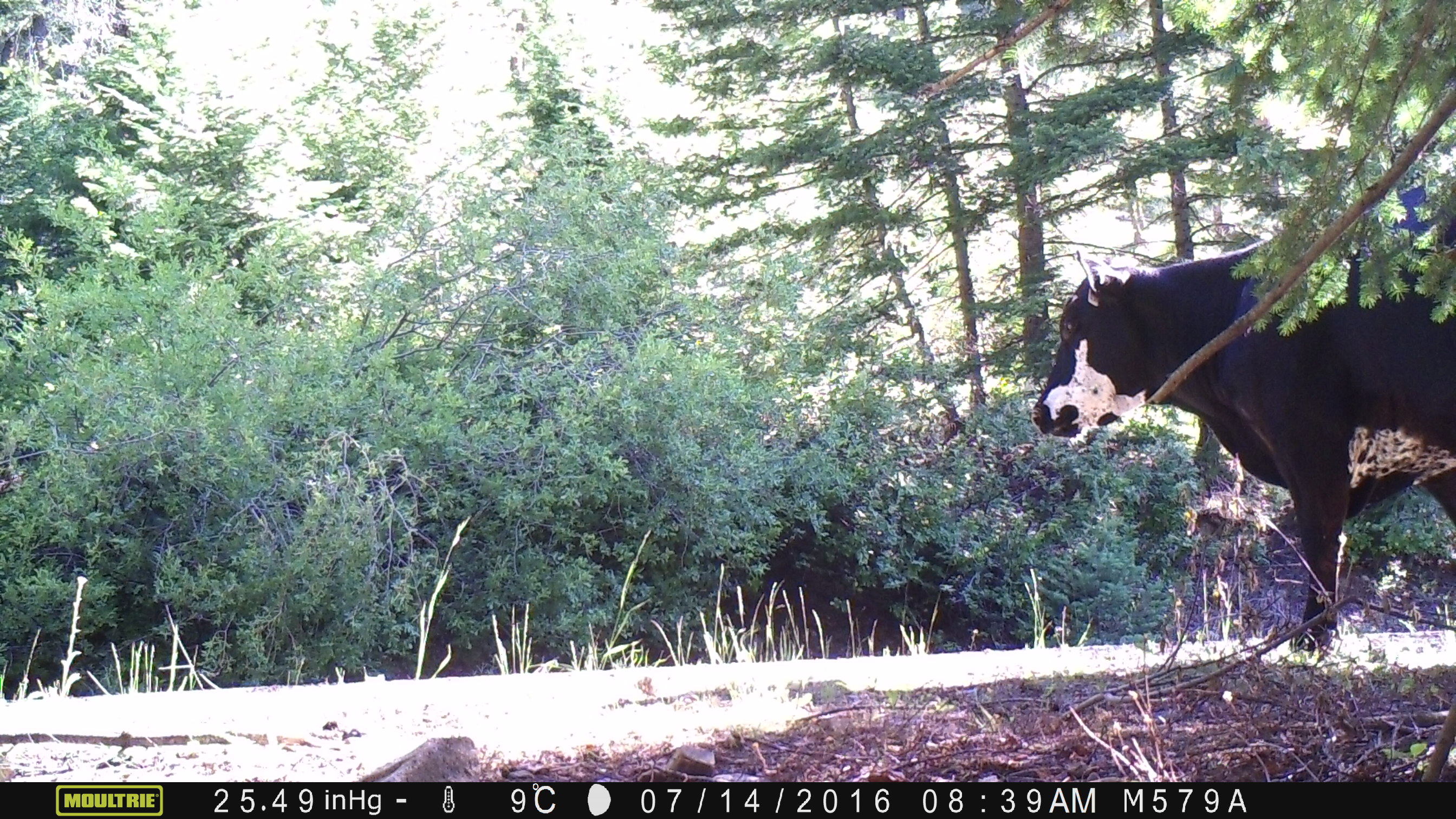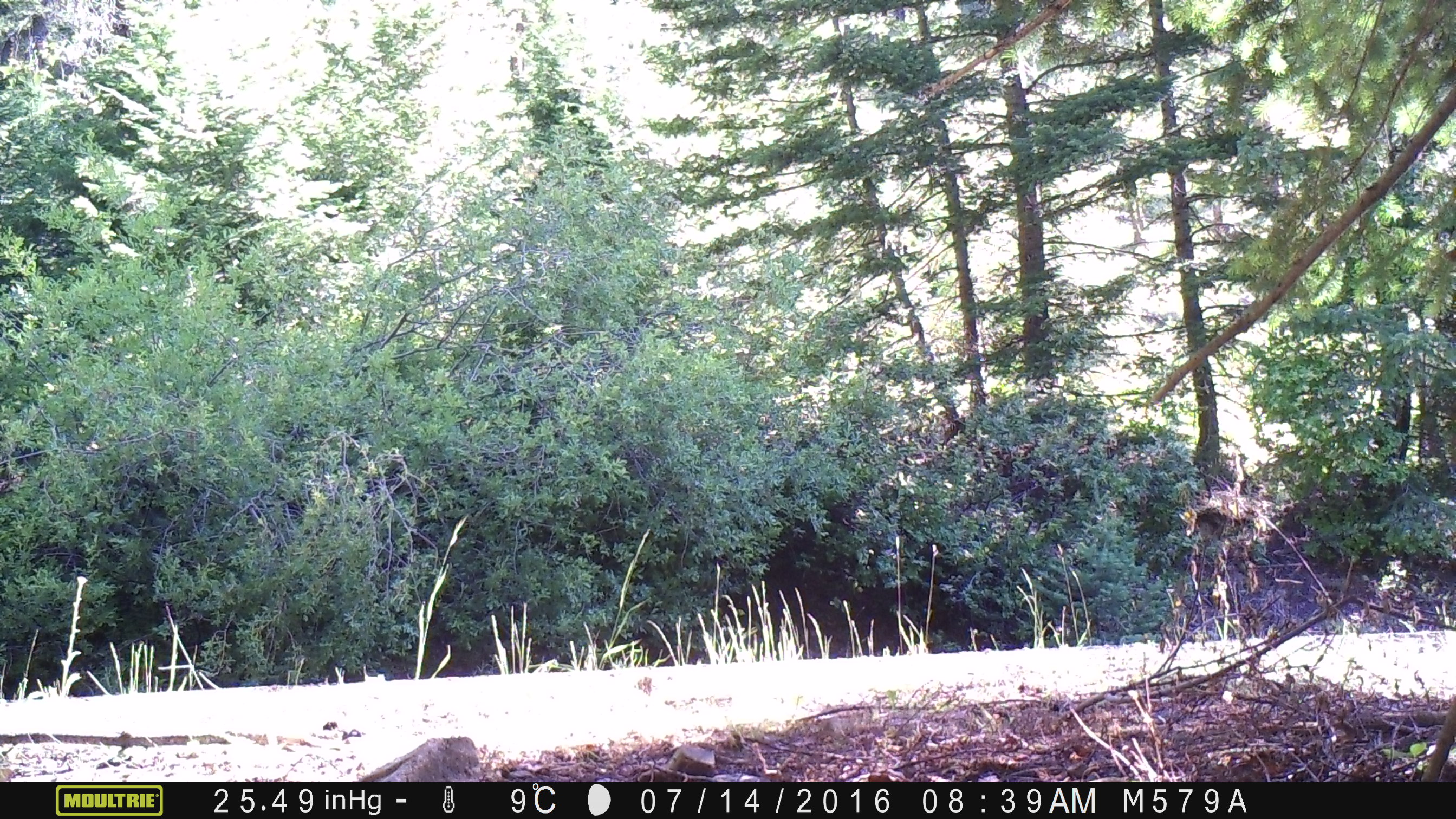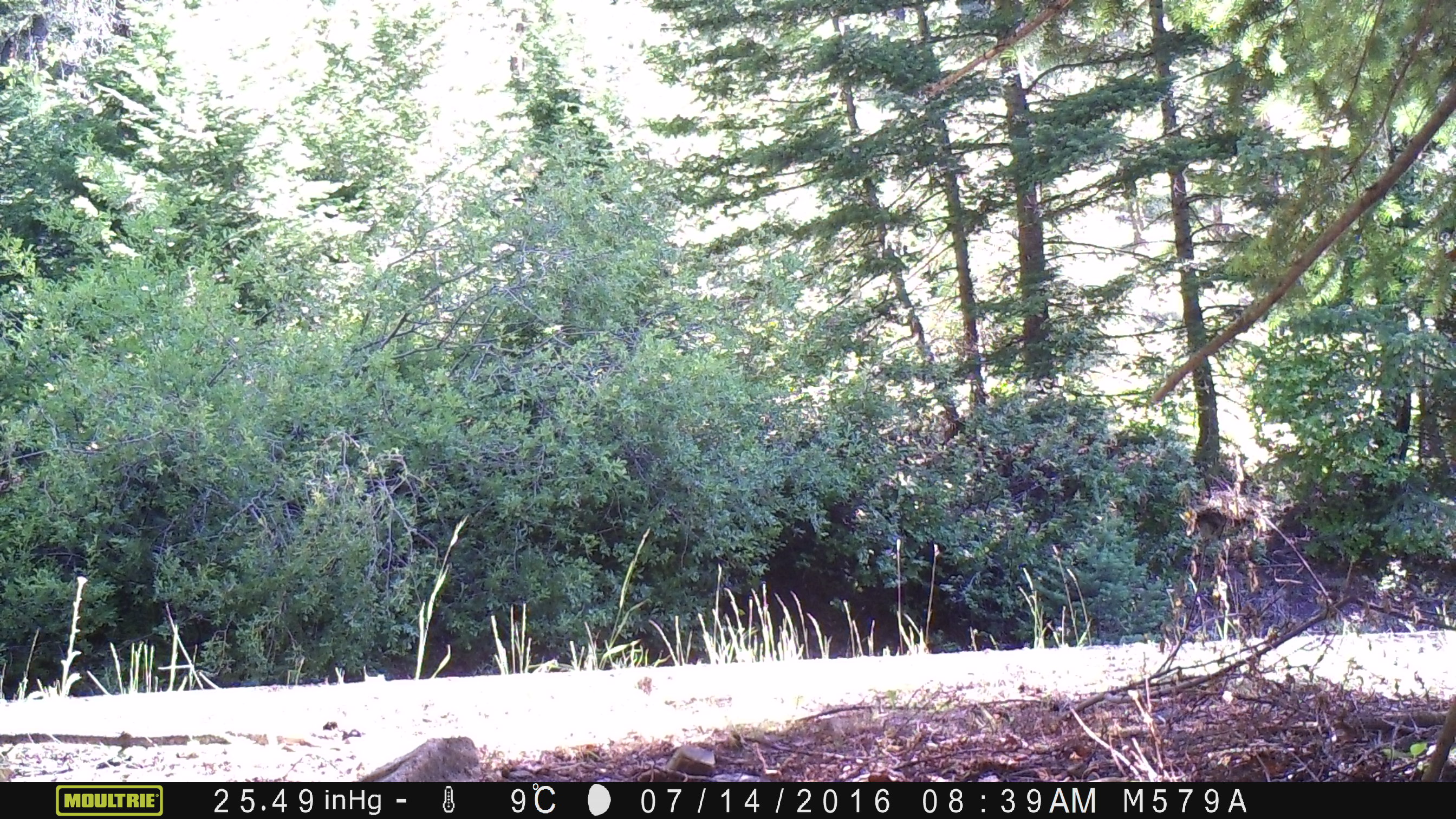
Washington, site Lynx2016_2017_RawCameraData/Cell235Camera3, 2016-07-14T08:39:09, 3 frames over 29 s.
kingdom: Animalia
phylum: Chordata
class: Mammalia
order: Artiodactyla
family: Bovidae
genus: Bos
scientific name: Bos taurus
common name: domestic cattle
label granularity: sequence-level